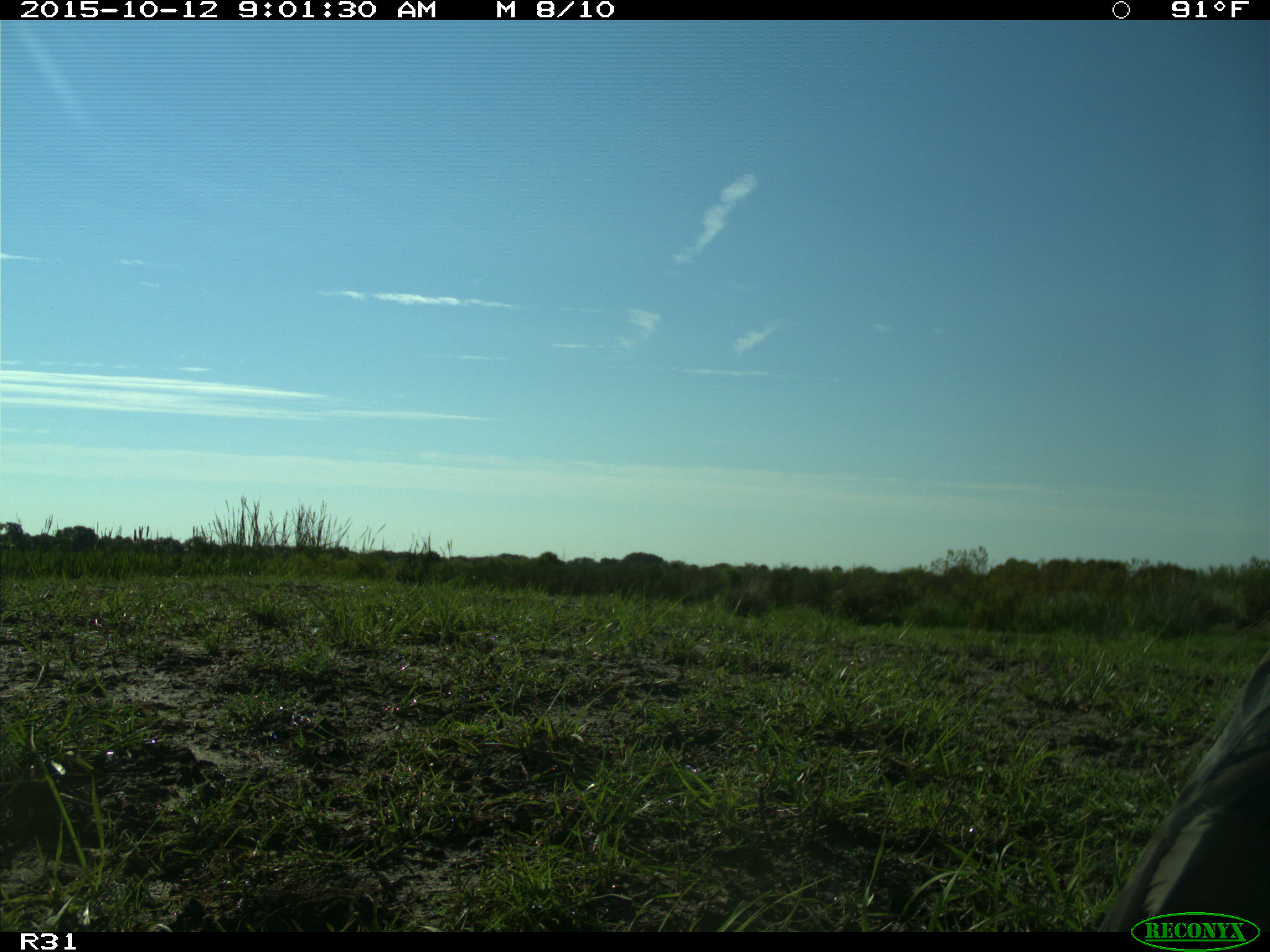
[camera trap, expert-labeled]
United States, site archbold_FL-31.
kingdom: Animalia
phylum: Chordata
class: Aves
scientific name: Aves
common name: birds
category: unidentified bird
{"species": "unidentified bird (birds) (Aves)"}